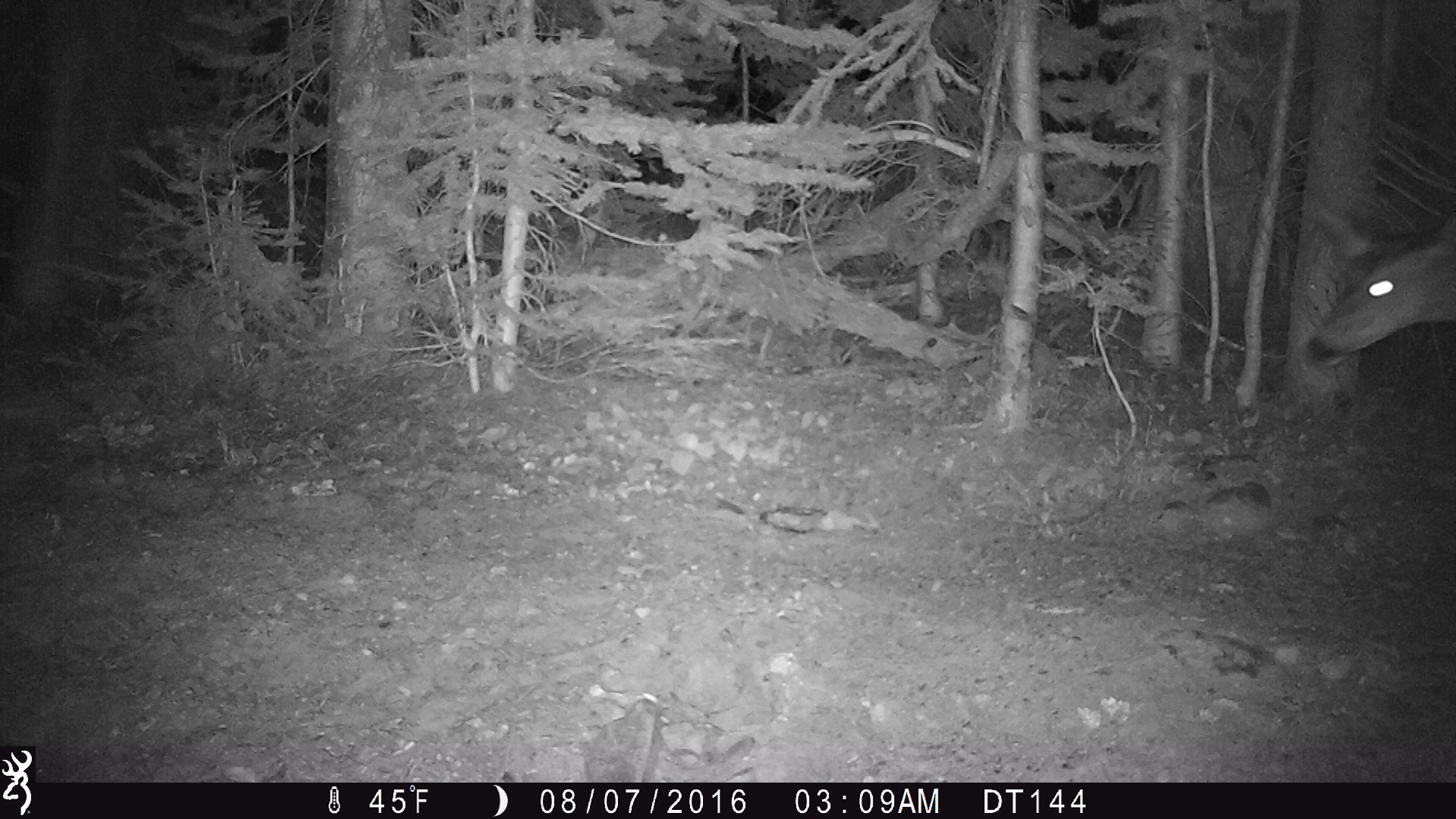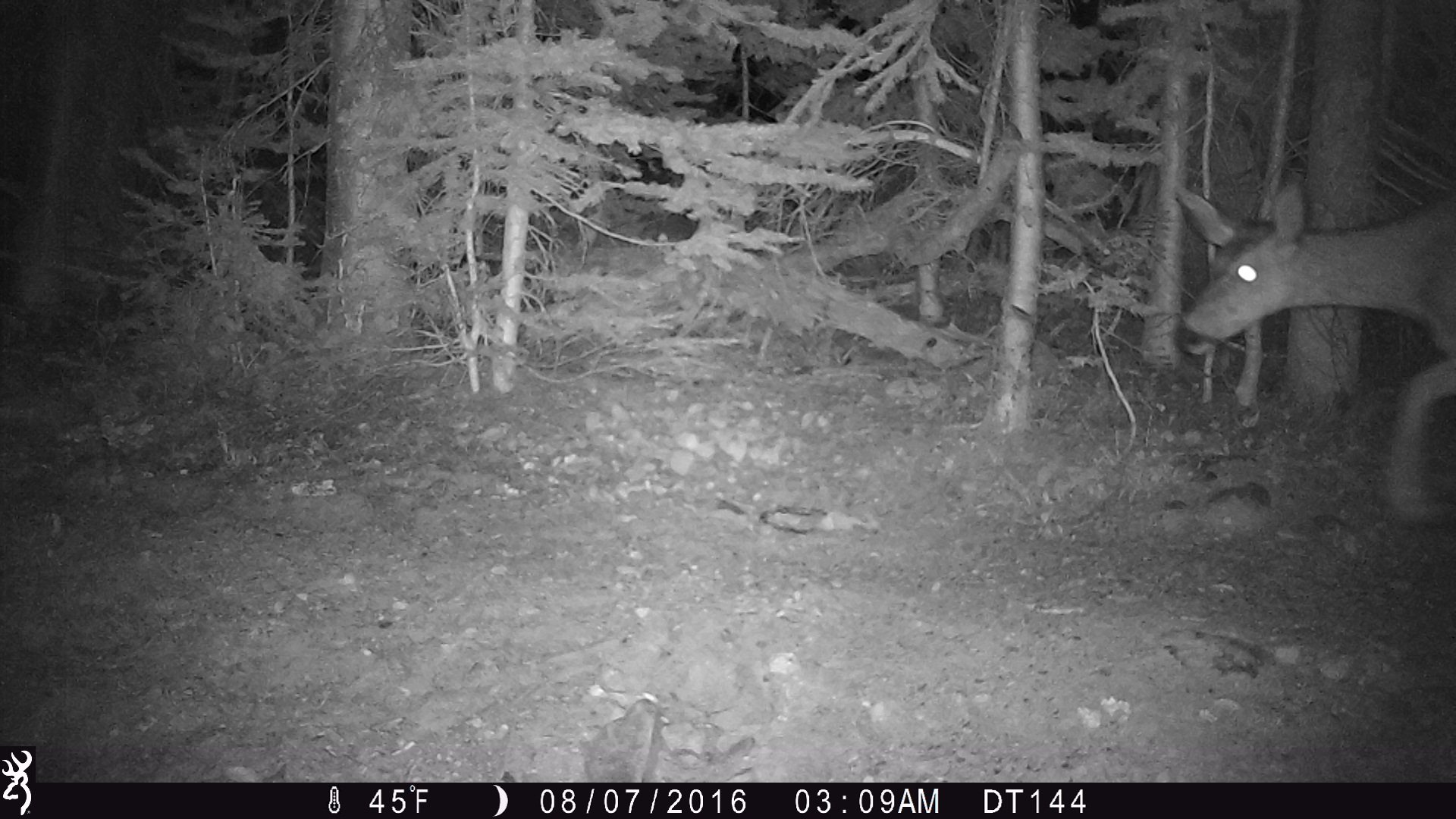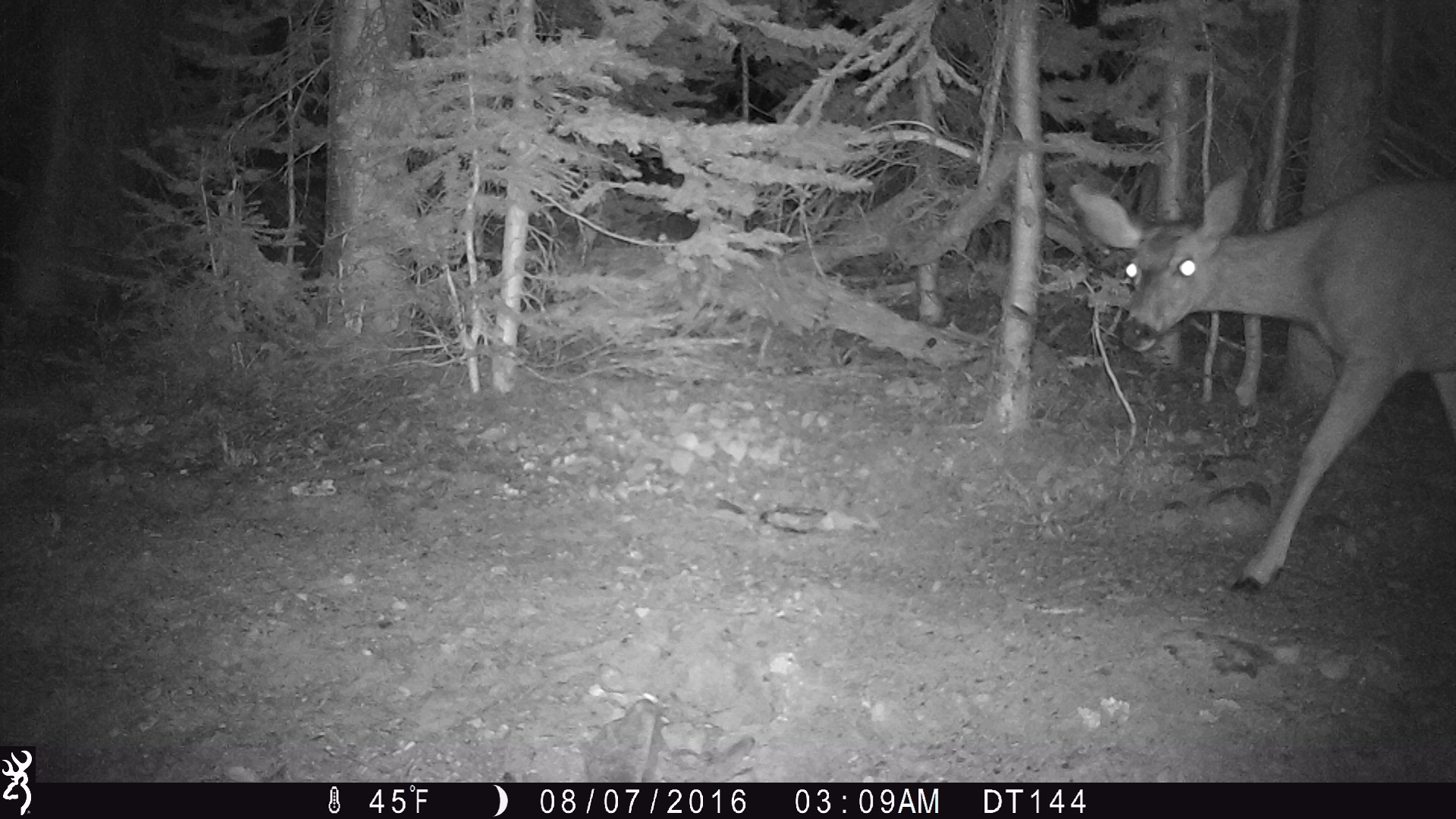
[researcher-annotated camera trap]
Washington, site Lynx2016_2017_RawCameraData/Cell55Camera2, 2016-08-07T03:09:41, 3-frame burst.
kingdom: Animalia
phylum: Chordata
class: Mammalia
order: Artiodactyla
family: Cervidae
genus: Odocoileus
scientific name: Odocoileus hemionus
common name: mule deer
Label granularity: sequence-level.